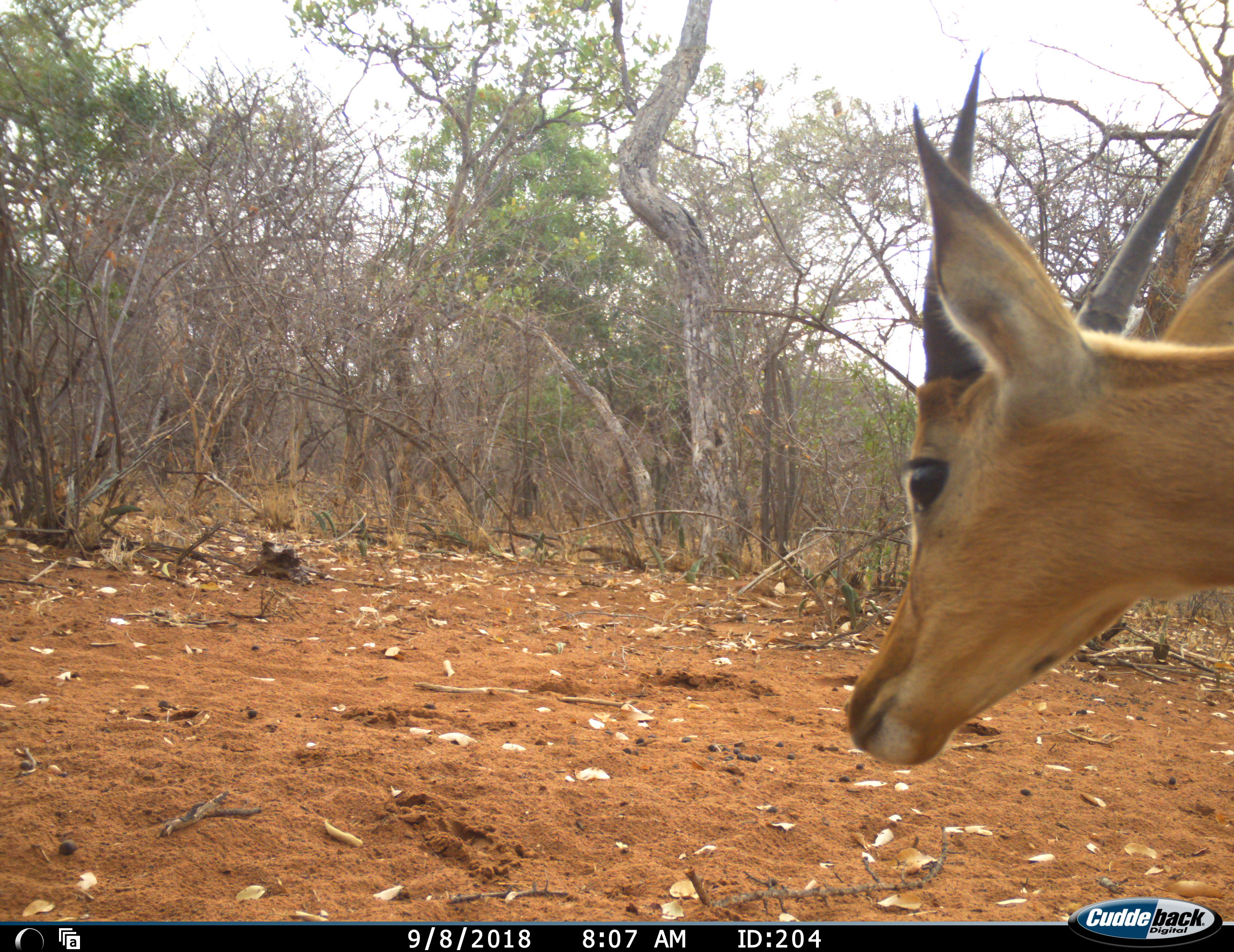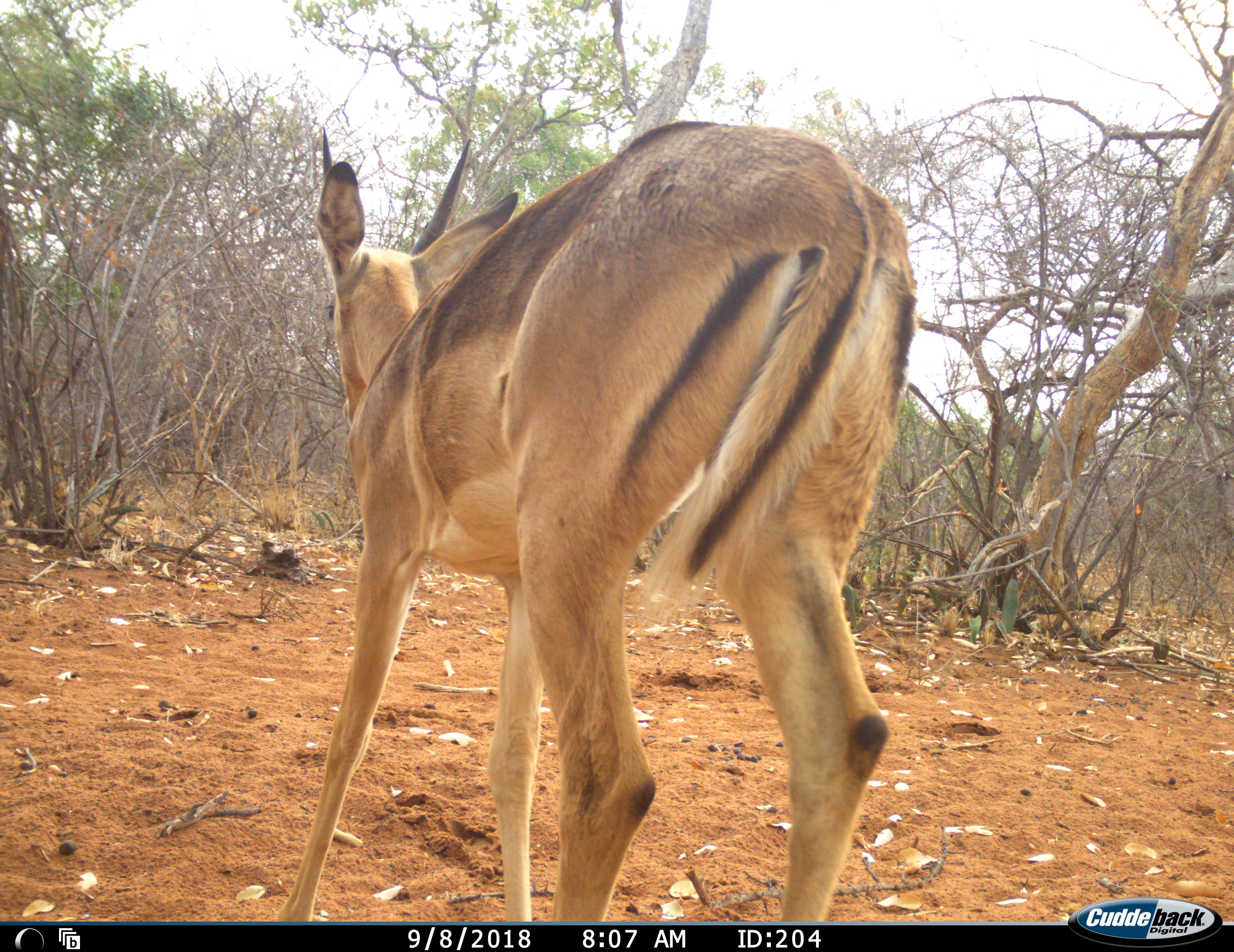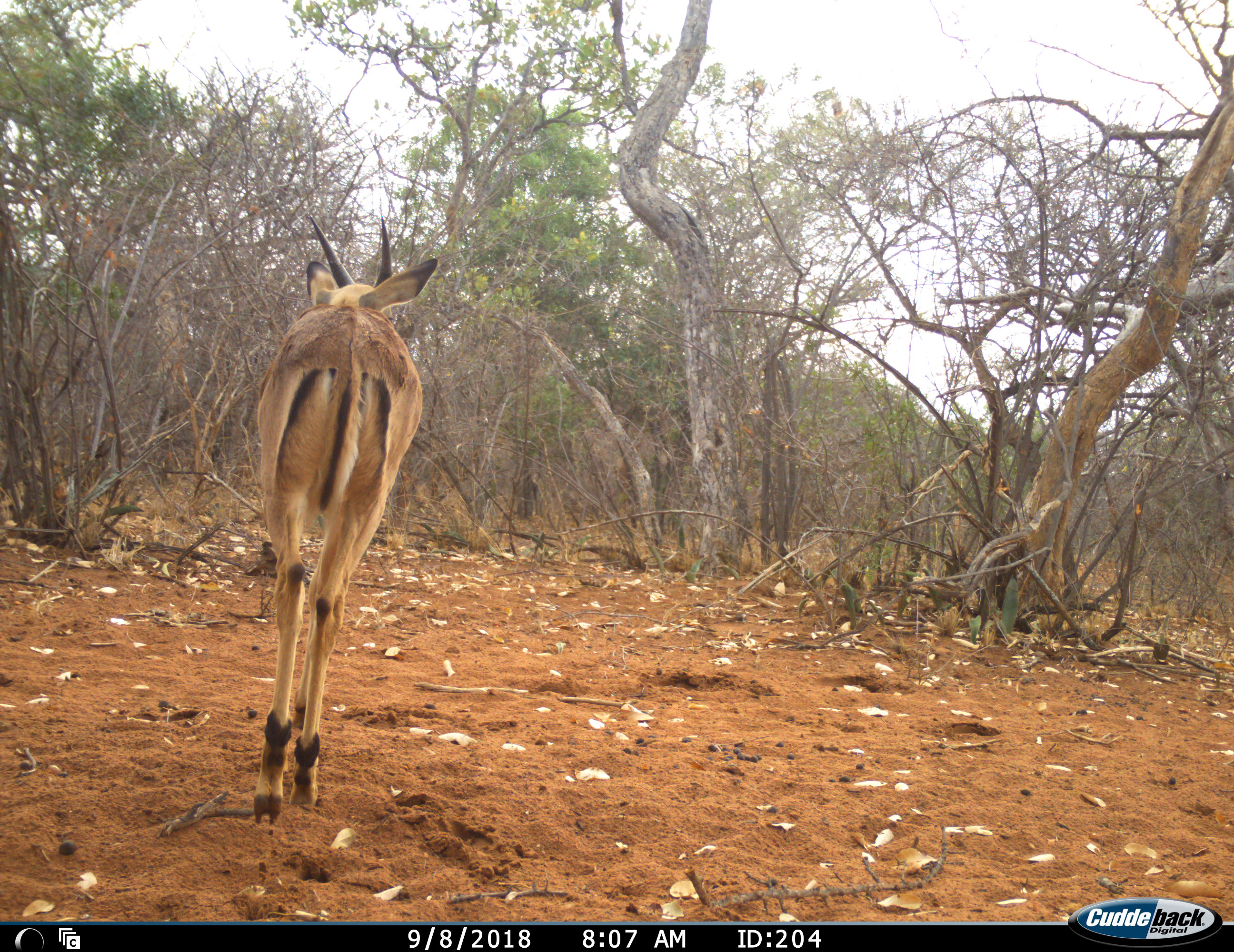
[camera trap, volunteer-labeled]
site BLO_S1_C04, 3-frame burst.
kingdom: Animalia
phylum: Chordata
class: Mammalia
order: Artiodactyla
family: Bovidae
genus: Aepyceros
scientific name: Aepyceros melampus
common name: impala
Impala (Aepyceros melampus), count 1. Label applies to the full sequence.